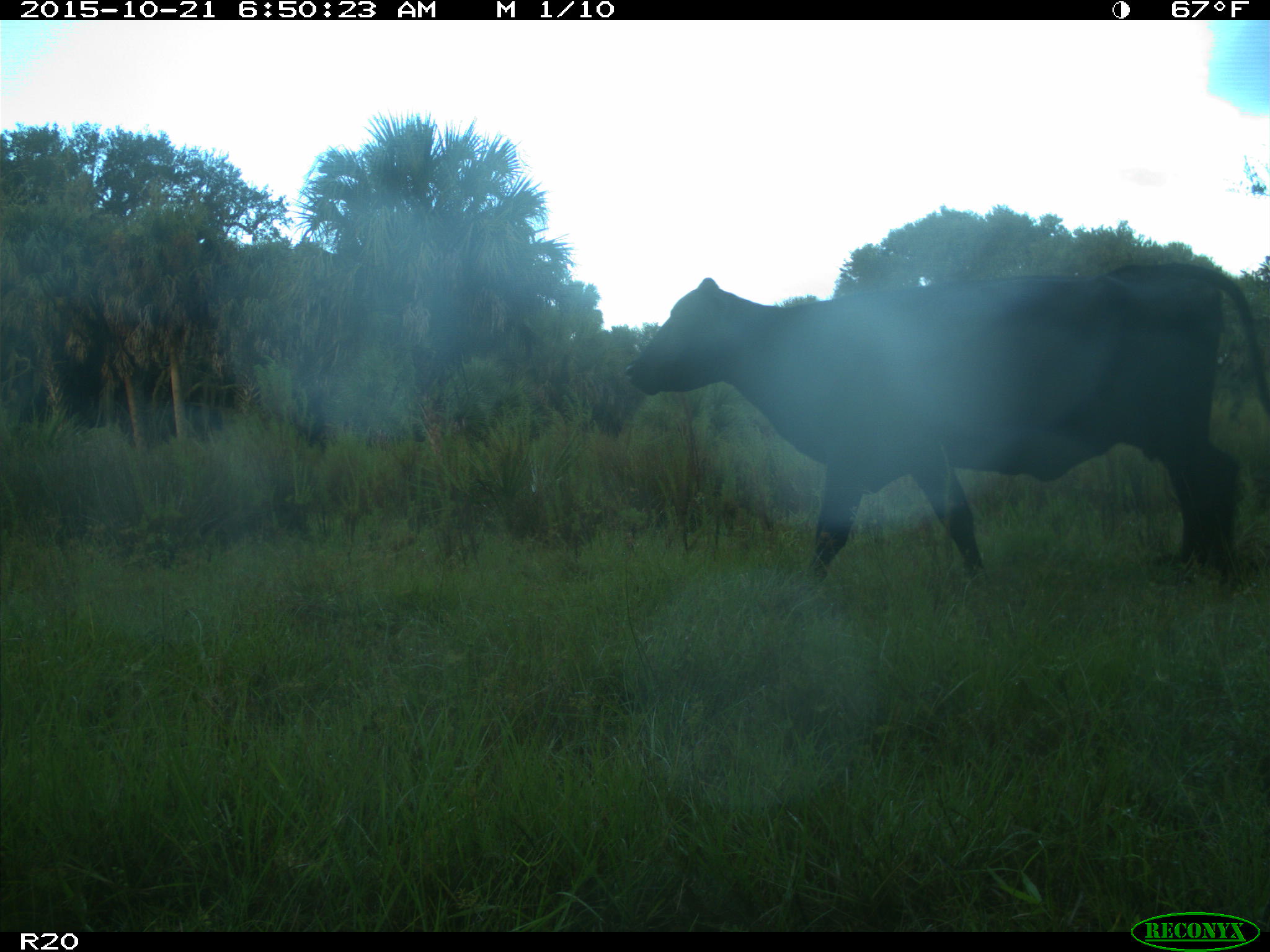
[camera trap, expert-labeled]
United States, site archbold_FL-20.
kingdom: Animalia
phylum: Chordata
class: Mammalia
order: Artiodactyla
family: Bovidae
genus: Bos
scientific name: Bos taurus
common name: domestic cow